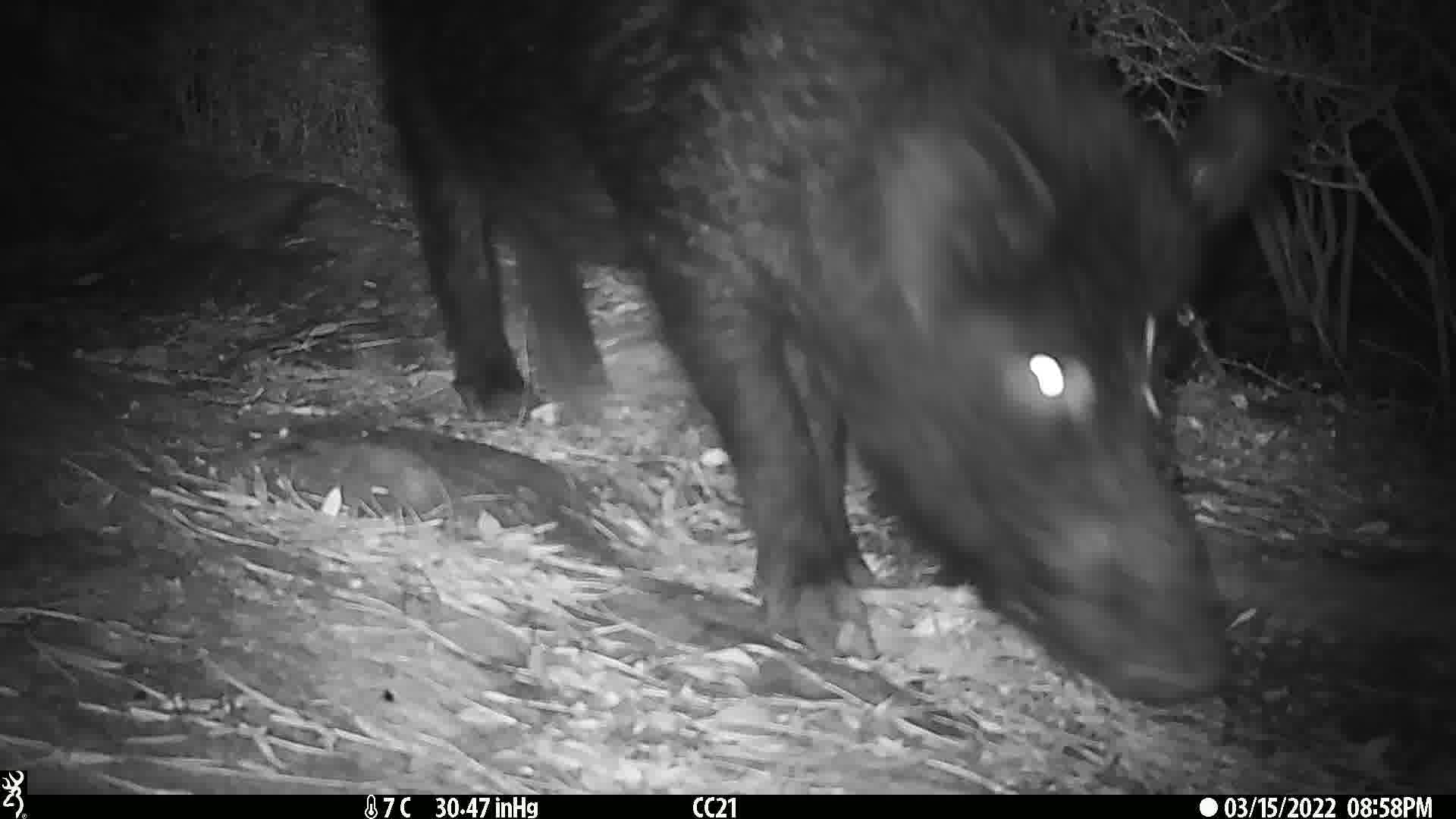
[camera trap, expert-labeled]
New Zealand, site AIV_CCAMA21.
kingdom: Animalia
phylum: Chordata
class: Mammalia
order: Artiodactyla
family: Suidae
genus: Sus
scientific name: Sus scrofa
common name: pig